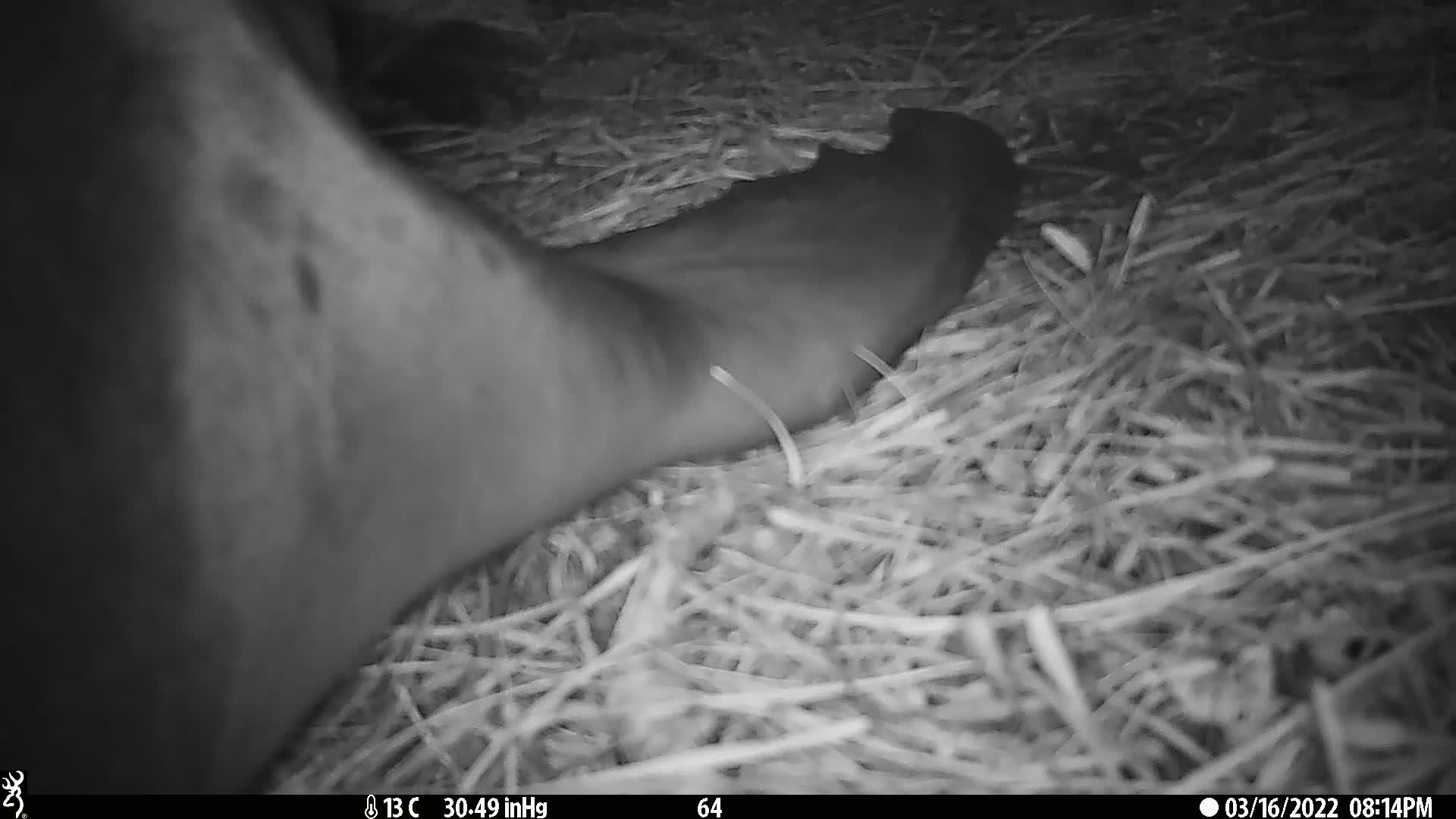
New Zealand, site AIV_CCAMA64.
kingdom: Animalia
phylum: Chordata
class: Mammalia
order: Carnivora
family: Otariidae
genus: Phocarctos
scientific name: Phocarctos hookeri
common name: new zealand sea lion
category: sealion